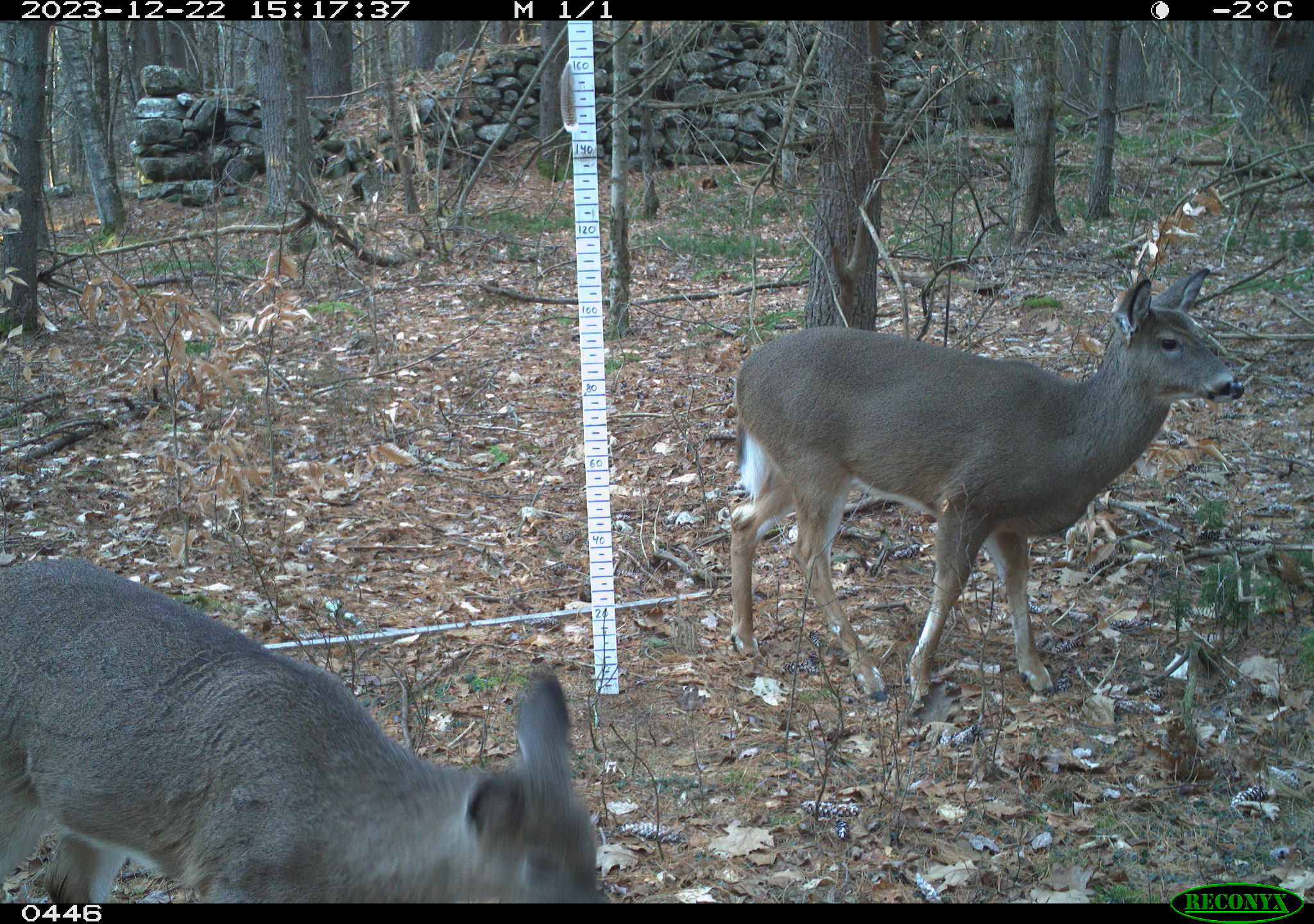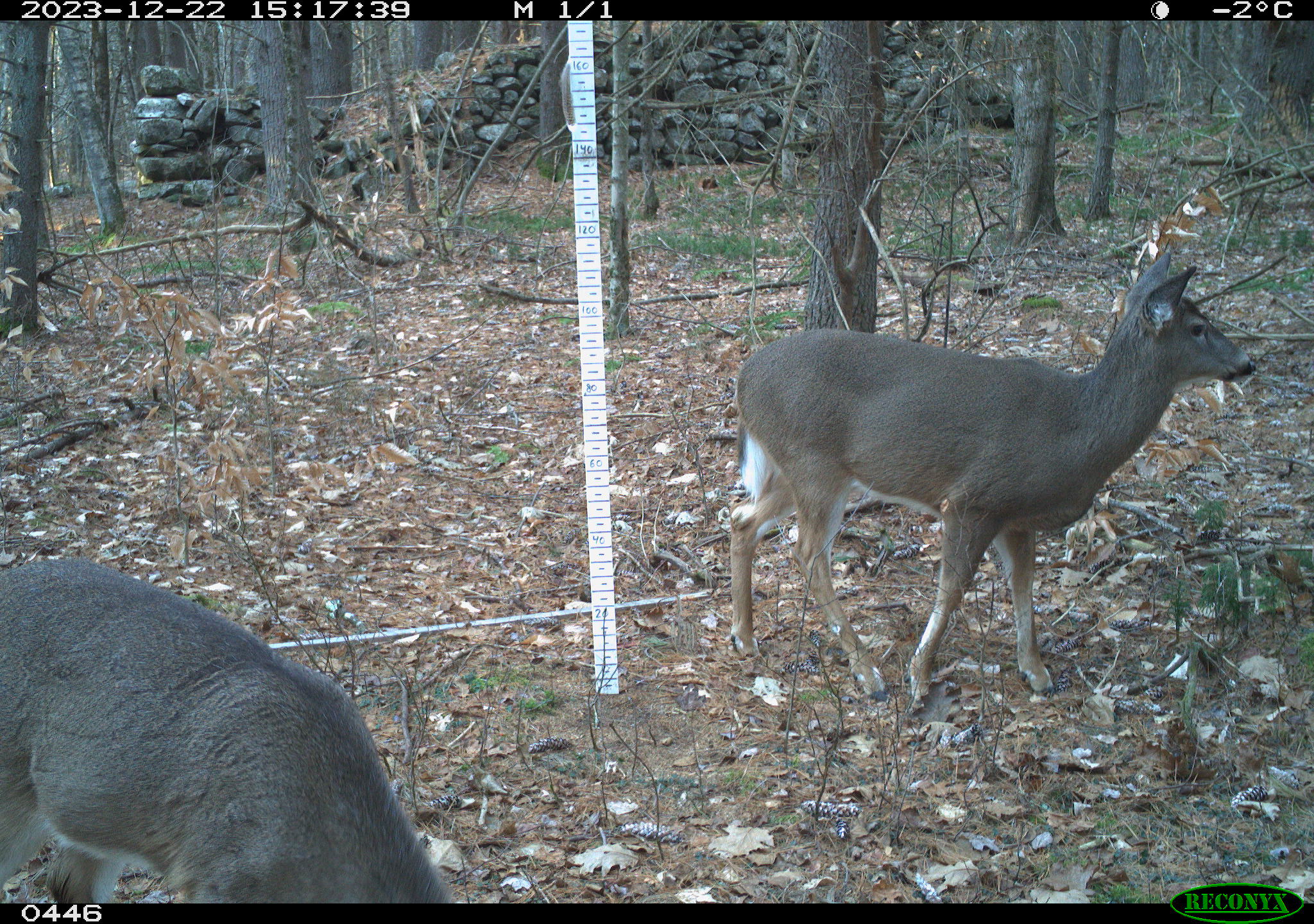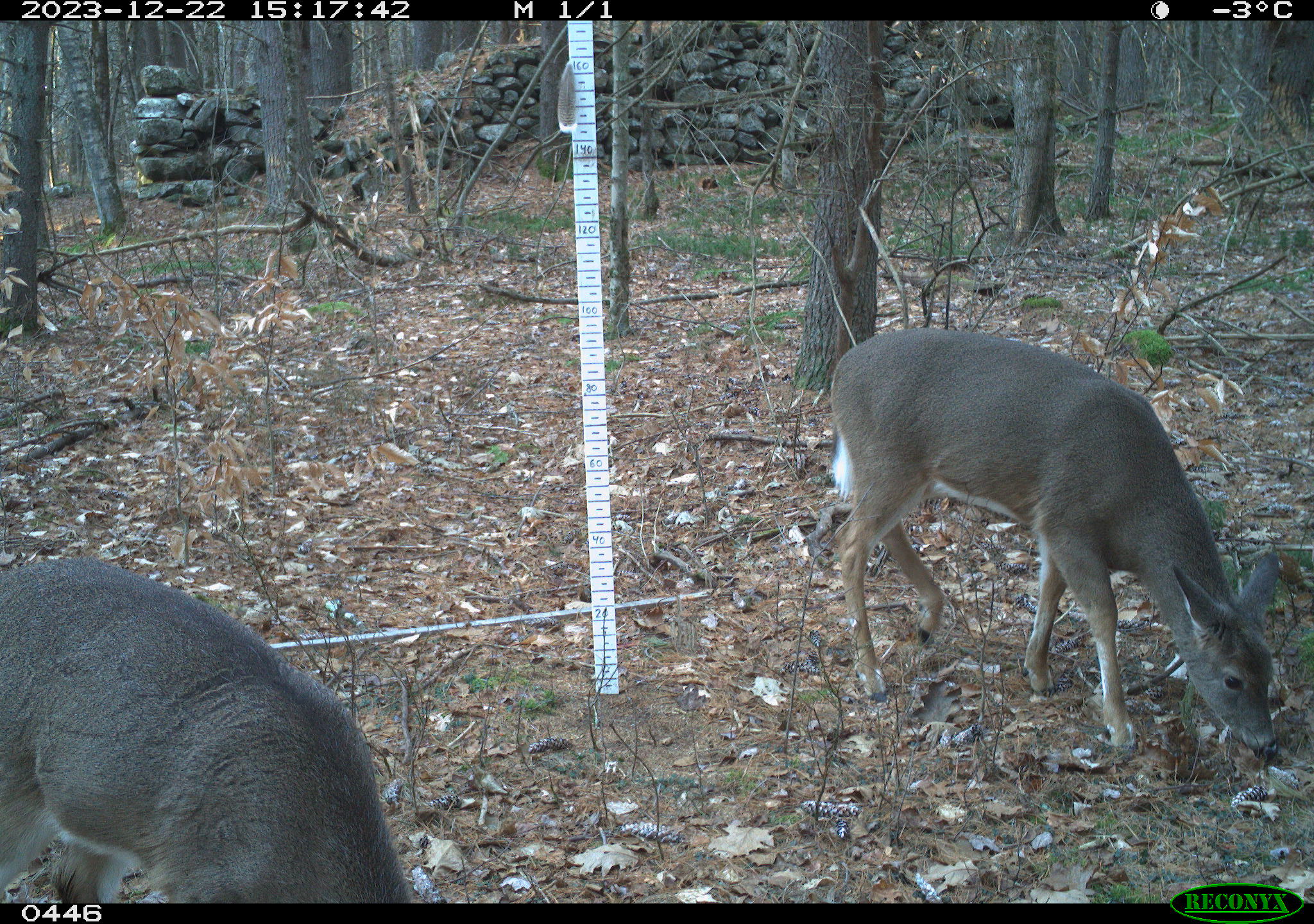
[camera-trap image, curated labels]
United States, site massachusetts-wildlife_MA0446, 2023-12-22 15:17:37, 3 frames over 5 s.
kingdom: Animalia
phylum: Chordata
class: Mammalia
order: Artiodactyla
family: Cervidae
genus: Odocoileus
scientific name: Odocoileus virginianus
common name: white-tailed deer